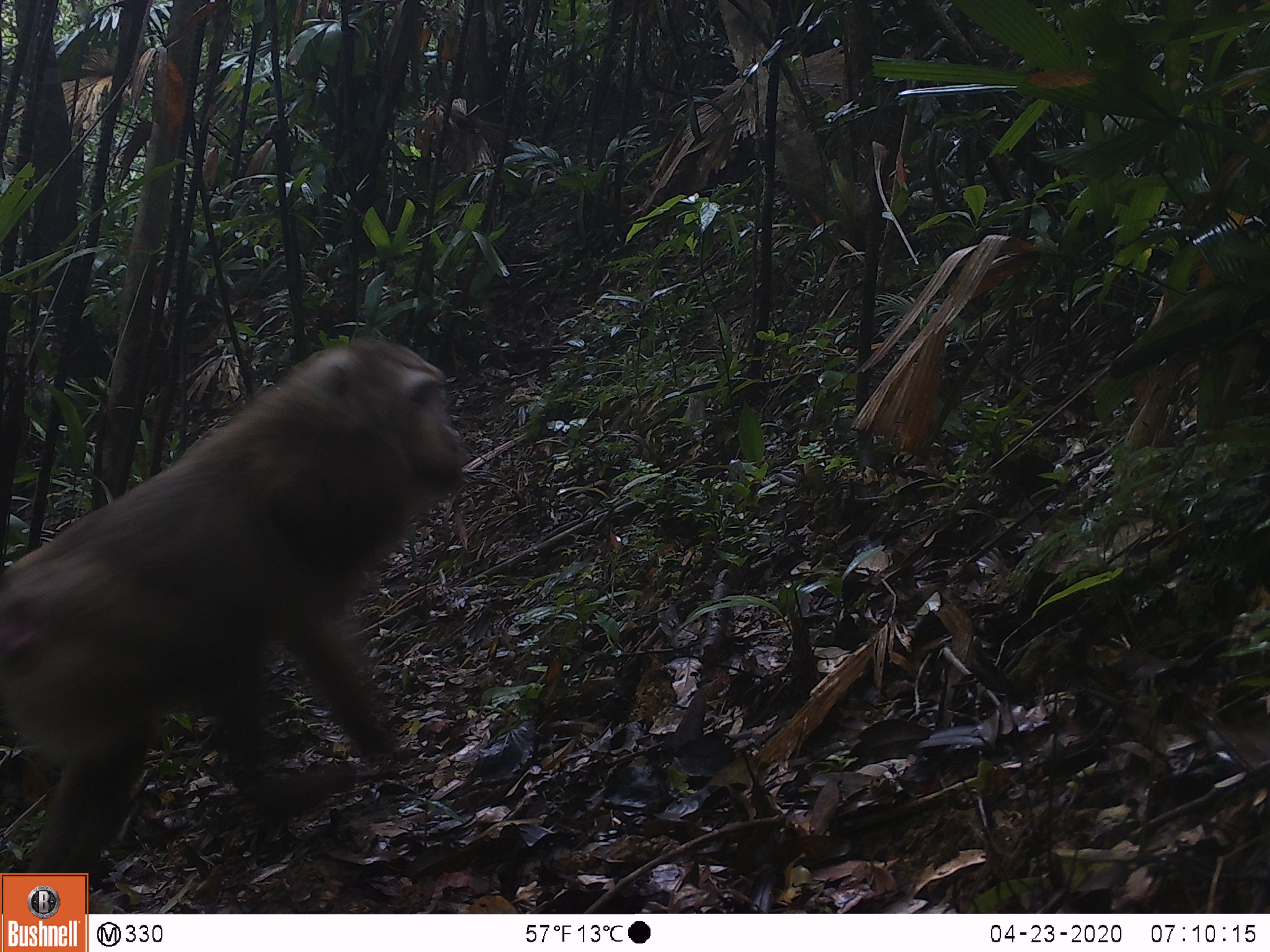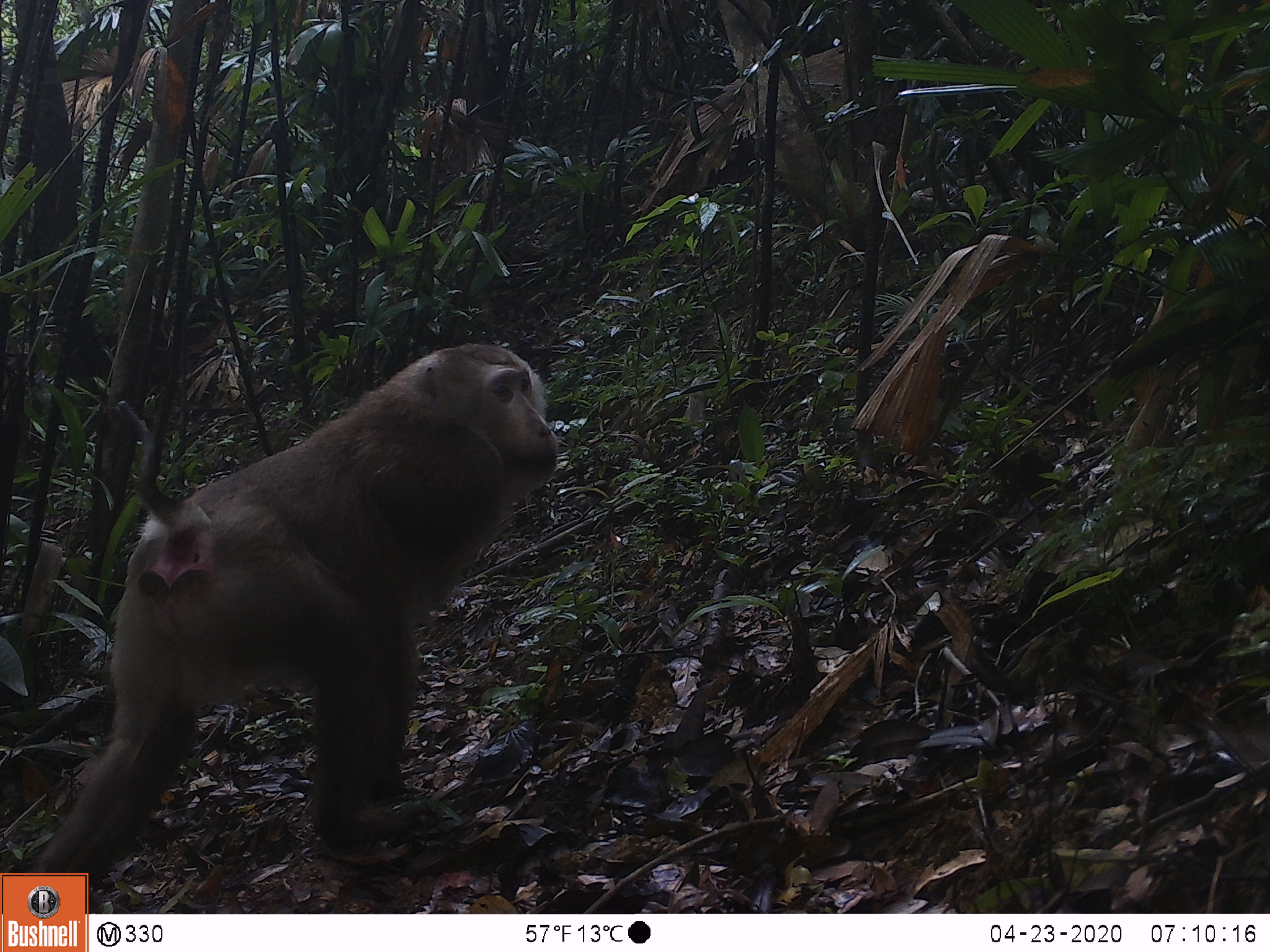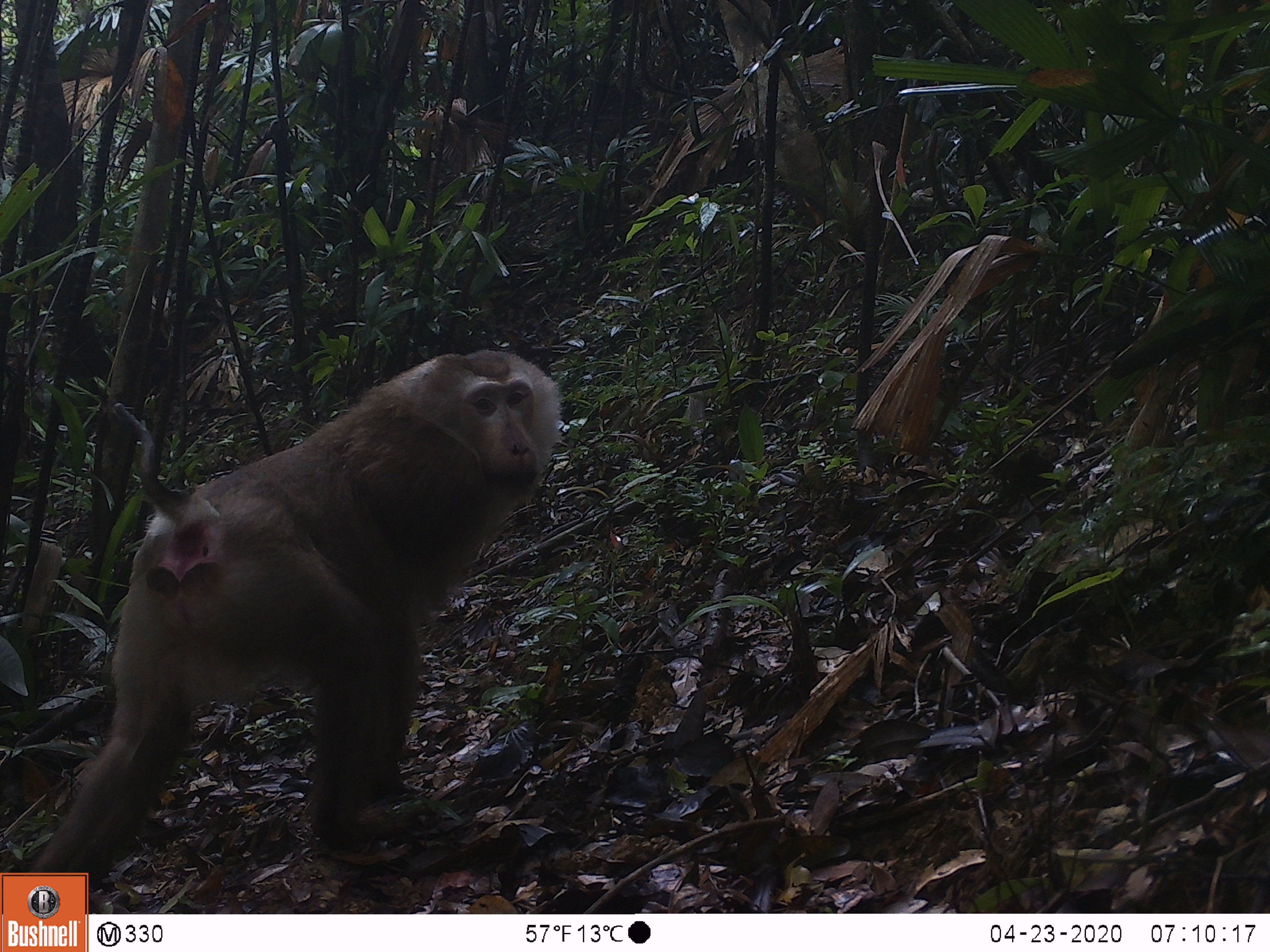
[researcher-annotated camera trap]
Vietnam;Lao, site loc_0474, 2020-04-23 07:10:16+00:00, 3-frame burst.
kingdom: Animalia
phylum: Chordata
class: Mammalia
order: Primates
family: Cercopithecidae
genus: Macaca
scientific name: Macaca nemestrina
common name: pig-tailed macaque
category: pig tailed macaque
Pig tailed macaque (pig-tailed macaque) (Macaca nemestrina). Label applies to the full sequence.